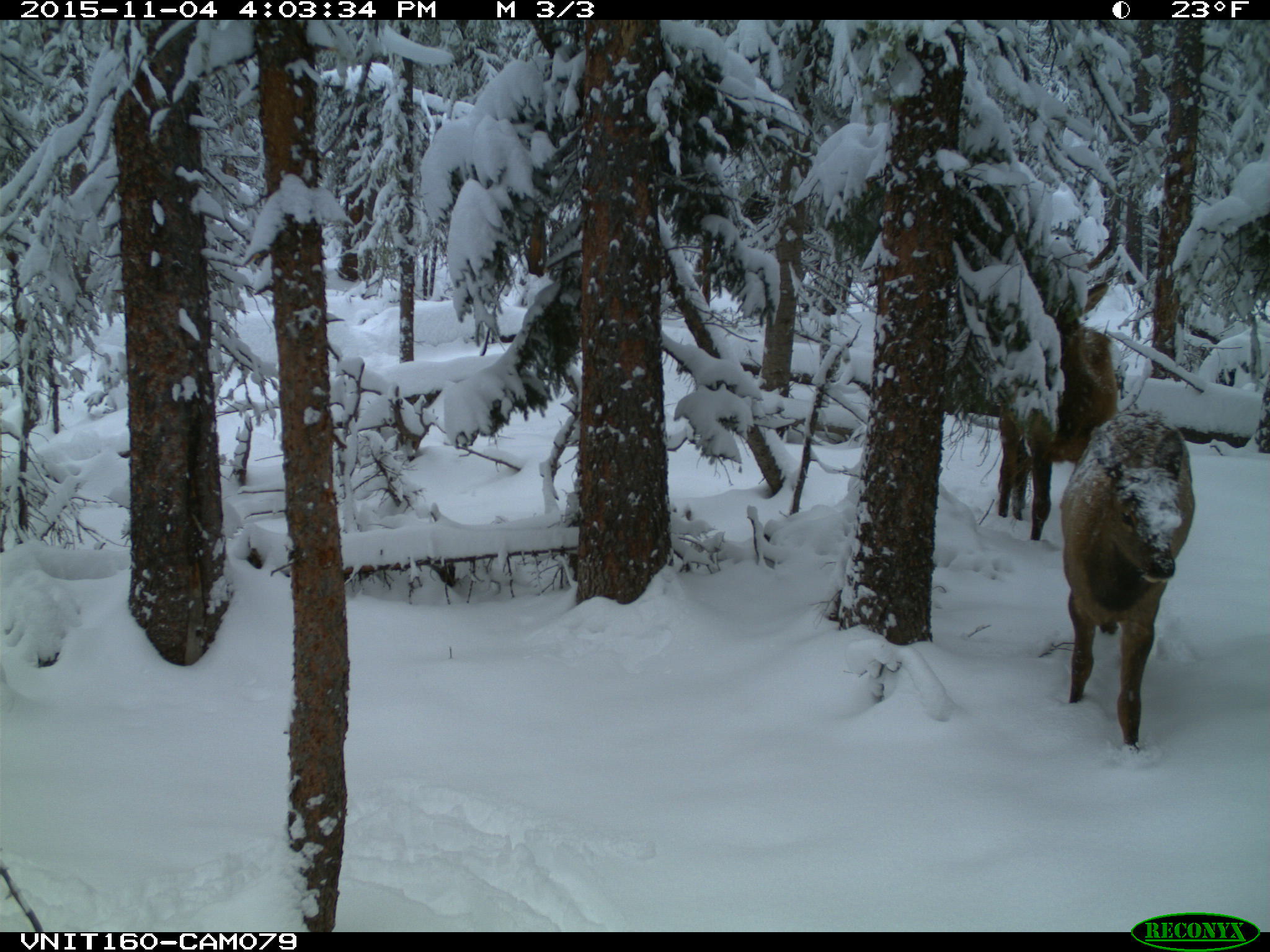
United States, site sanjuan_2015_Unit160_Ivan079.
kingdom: Animalia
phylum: Chordata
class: Mammalia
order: Artiodactyla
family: Cervidae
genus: Cervus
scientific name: Cervus elaphus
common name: red deer